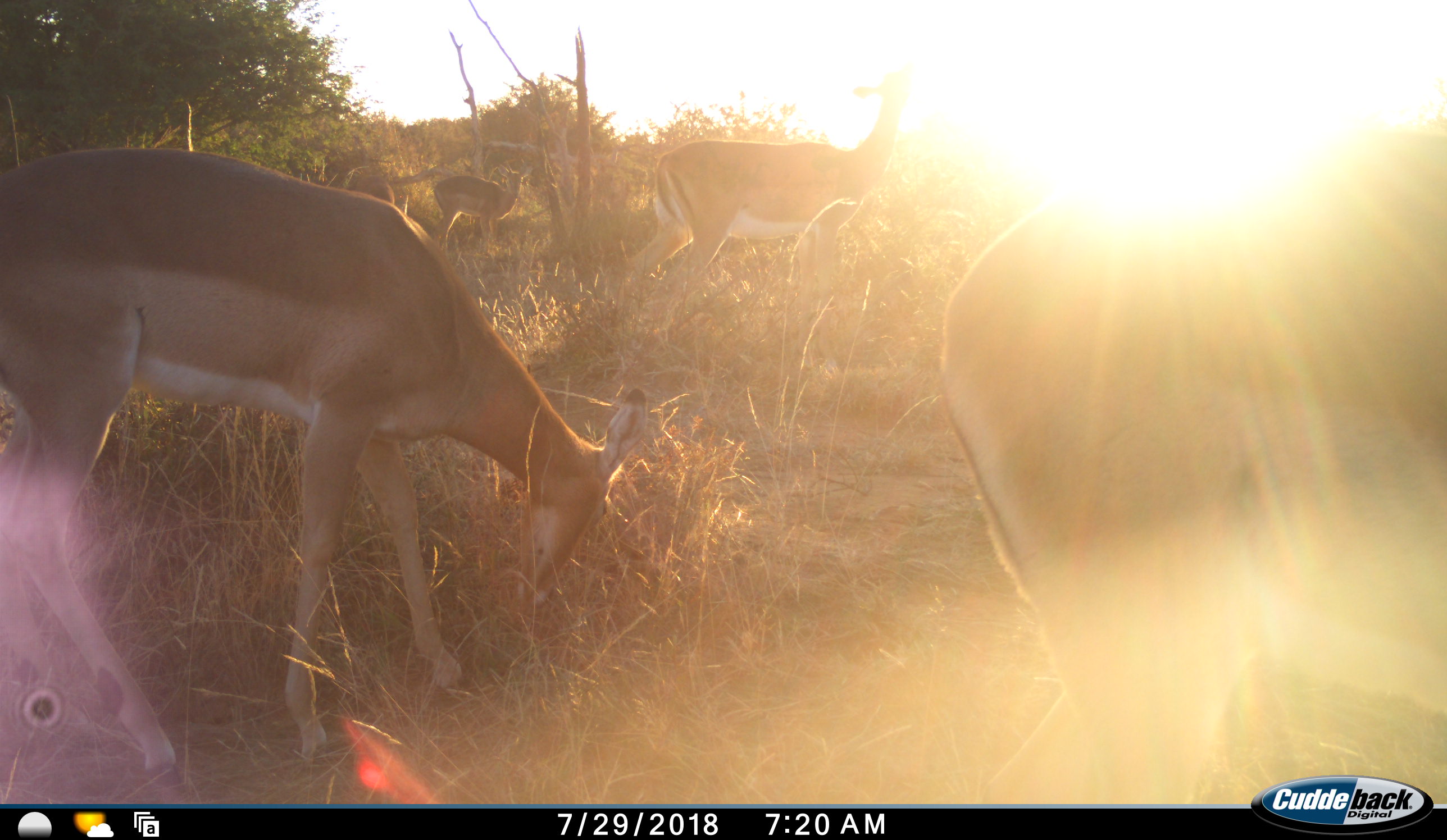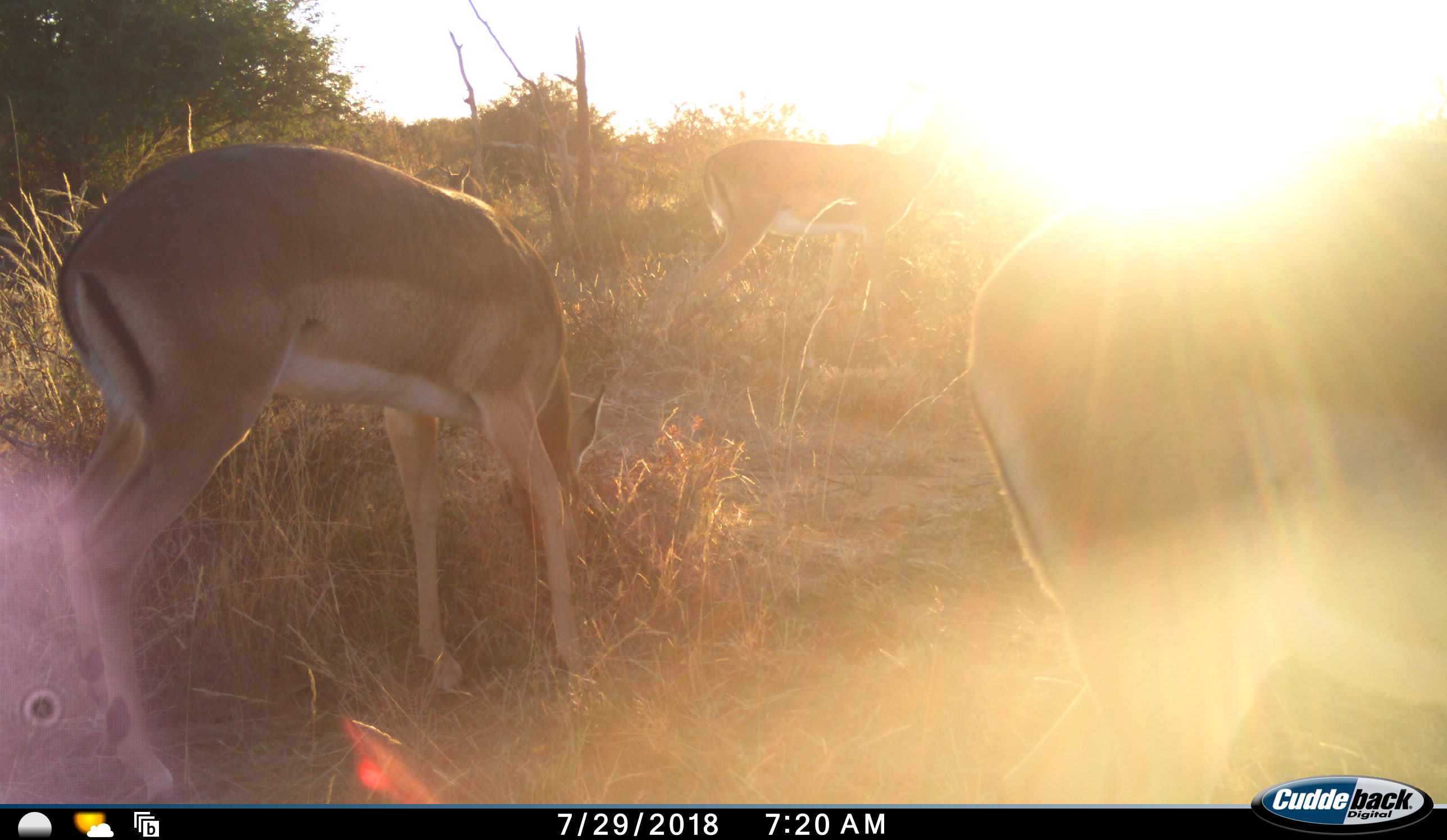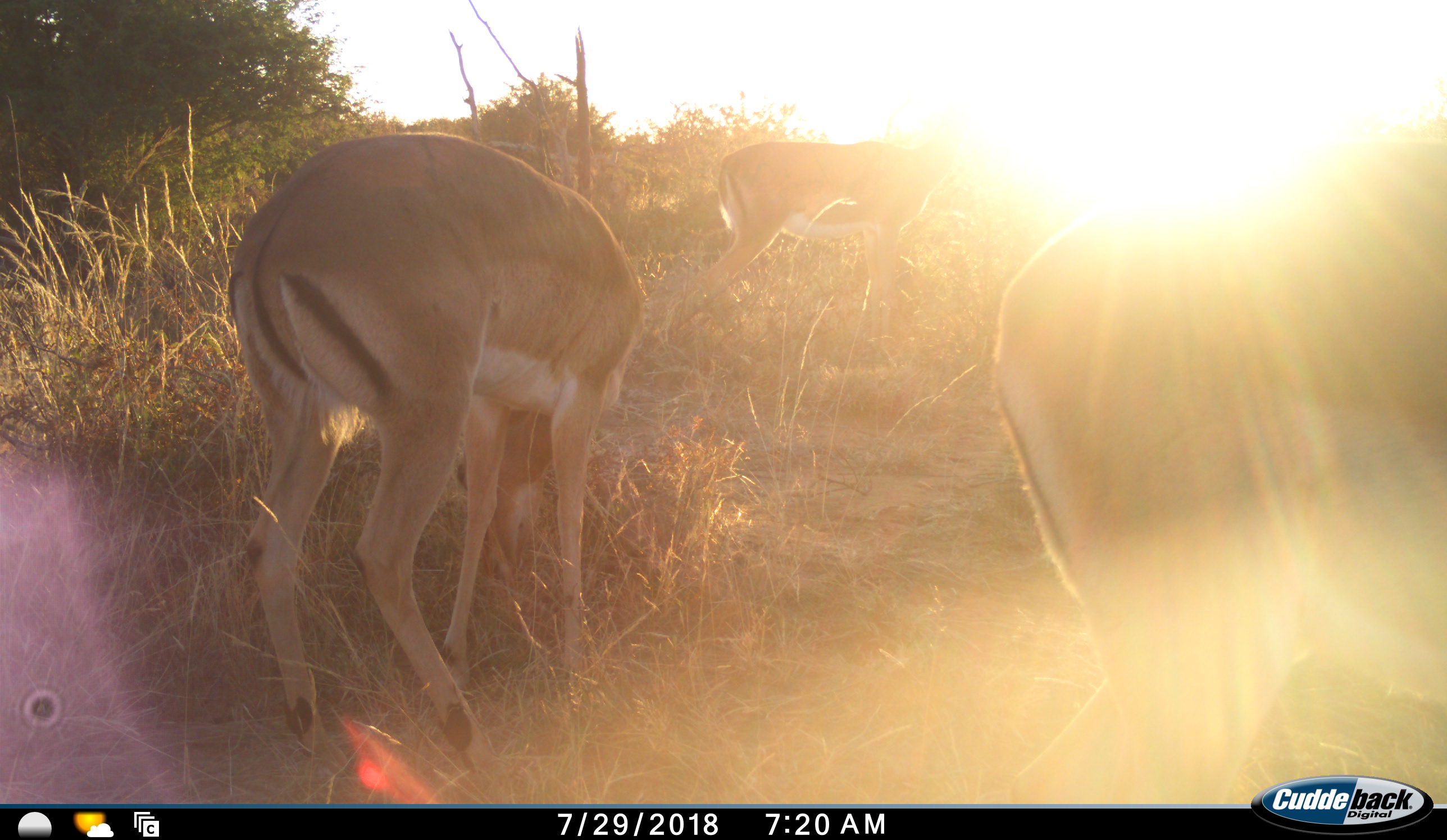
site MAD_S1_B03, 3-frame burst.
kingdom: Animalia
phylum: Chordata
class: Mammalia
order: Artiodactyla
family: Bovidae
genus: Aepyceros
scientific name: Aepyceros melampus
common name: impala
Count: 5.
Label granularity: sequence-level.